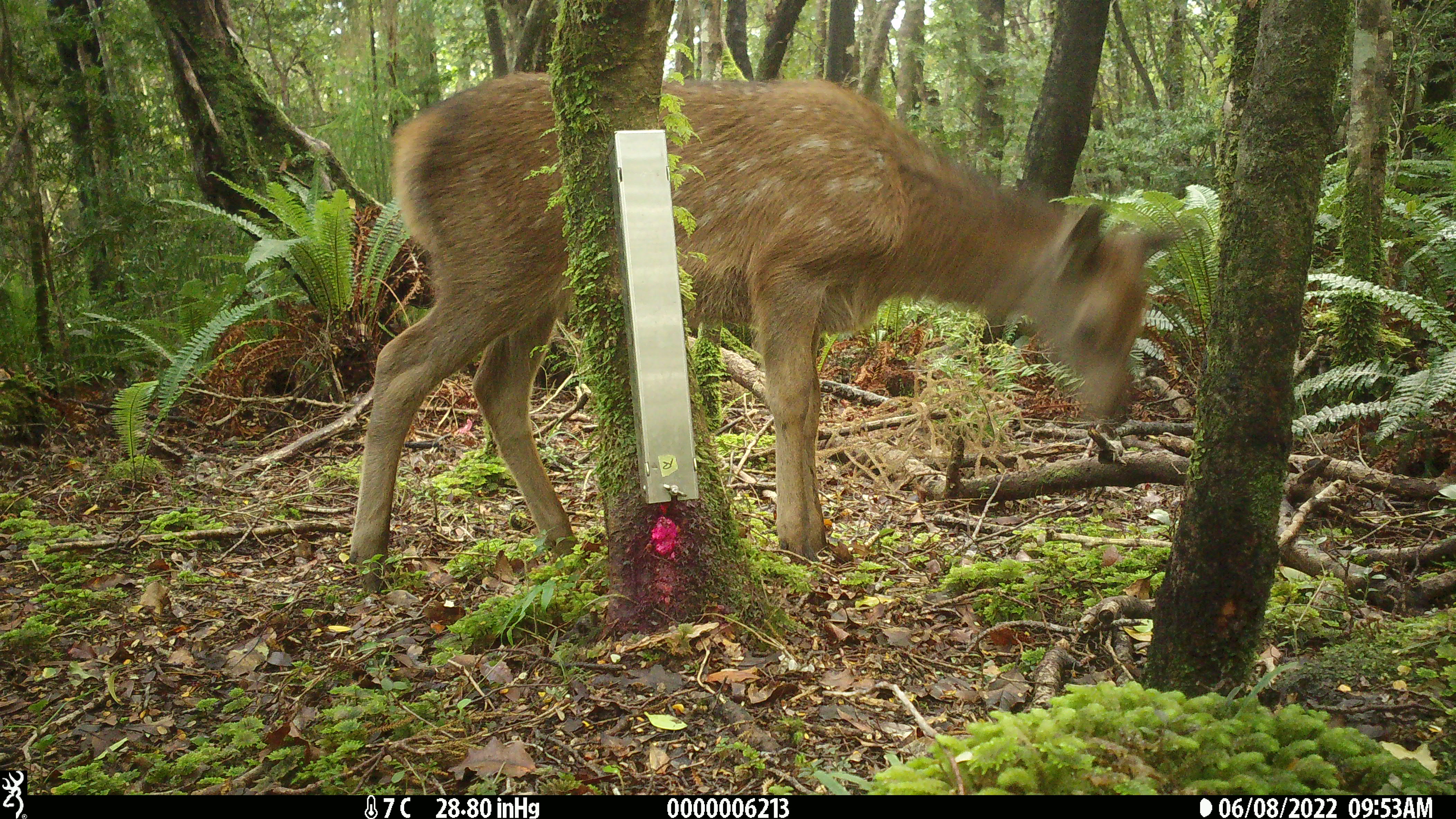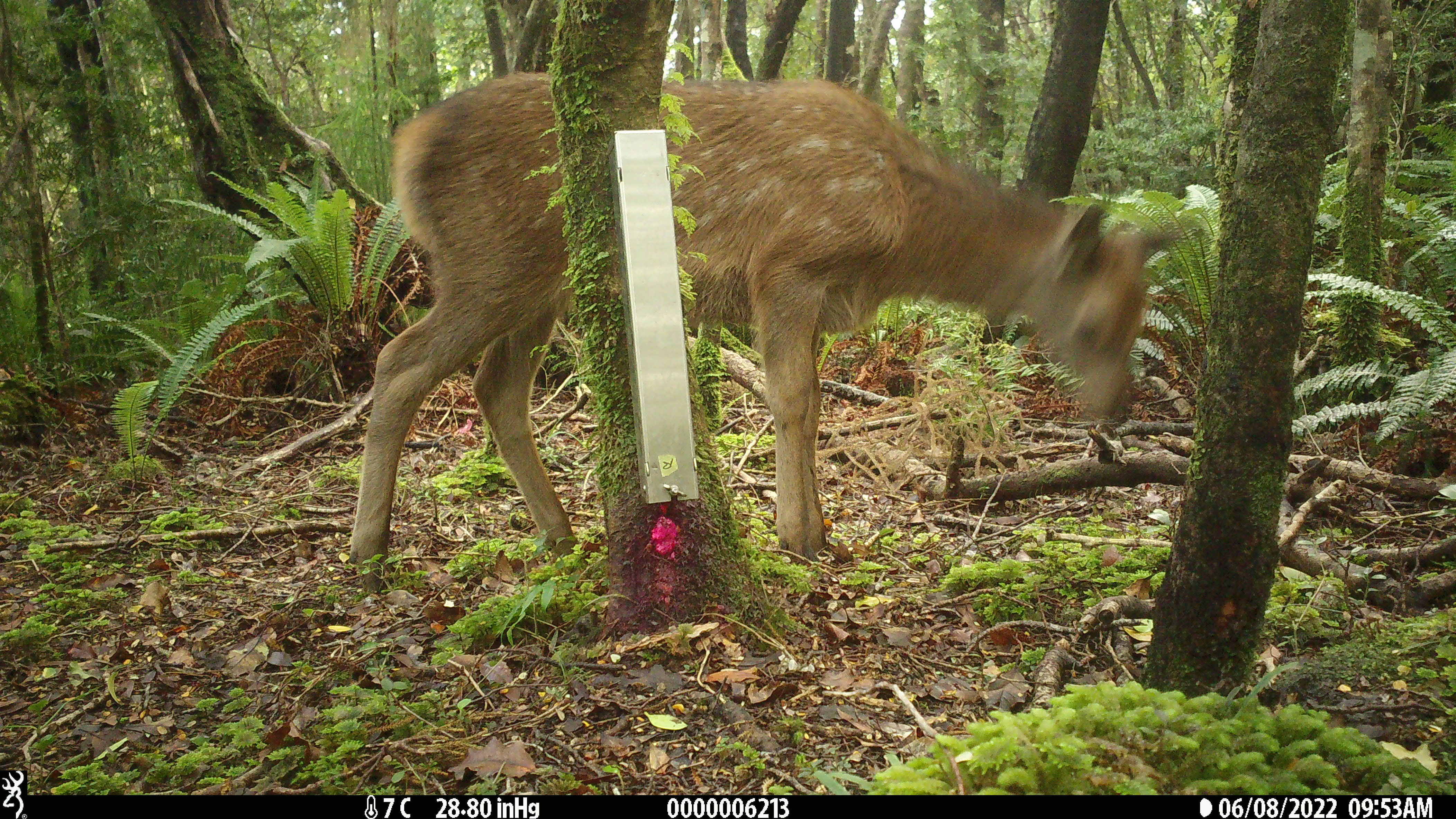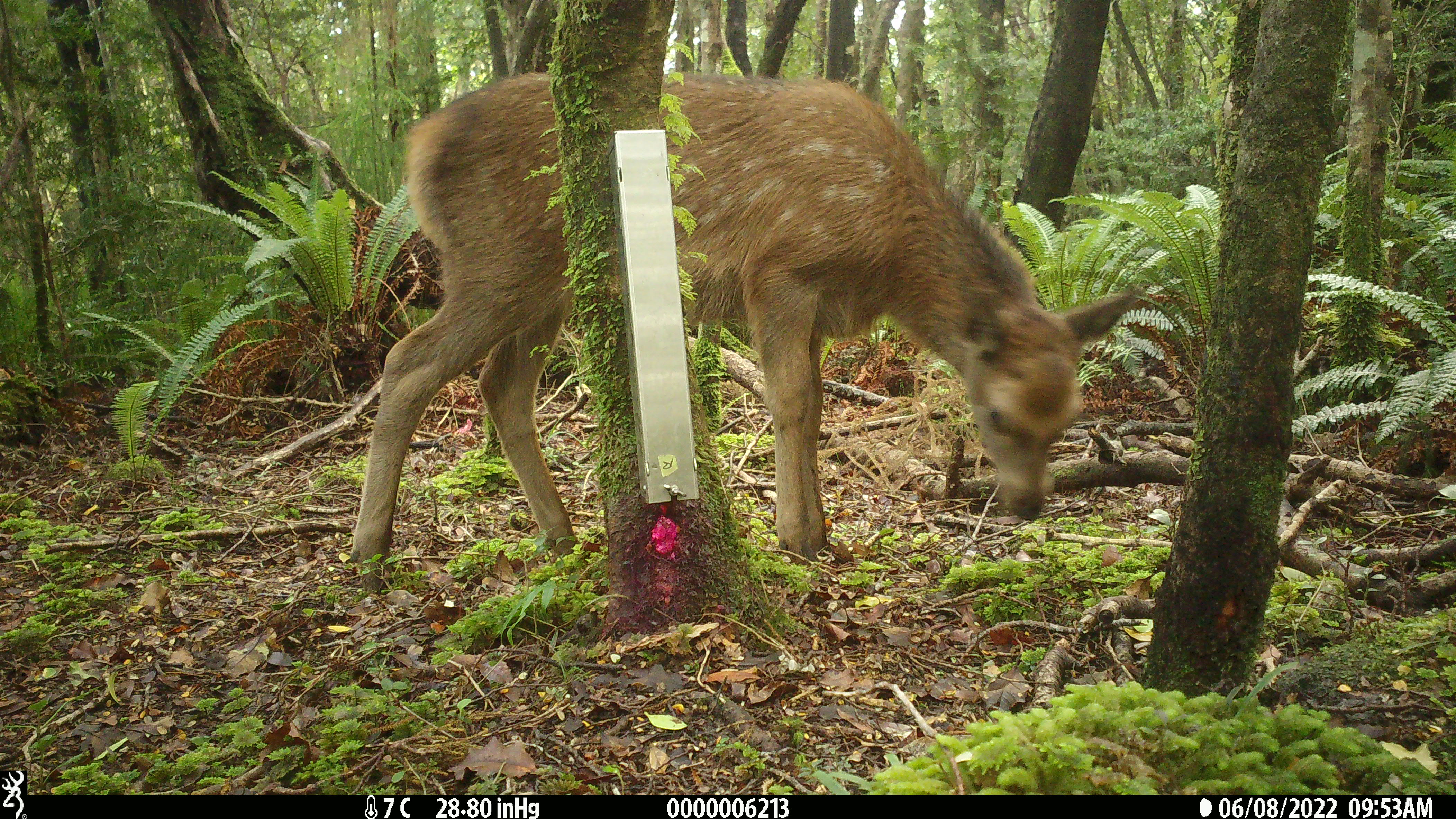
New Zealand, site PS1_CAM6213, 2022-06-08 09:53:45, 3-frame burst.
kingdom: Animalia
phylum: Chordata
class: Mammalia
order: Artiodactyla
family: Cervidae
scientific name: Cervidae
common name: deer